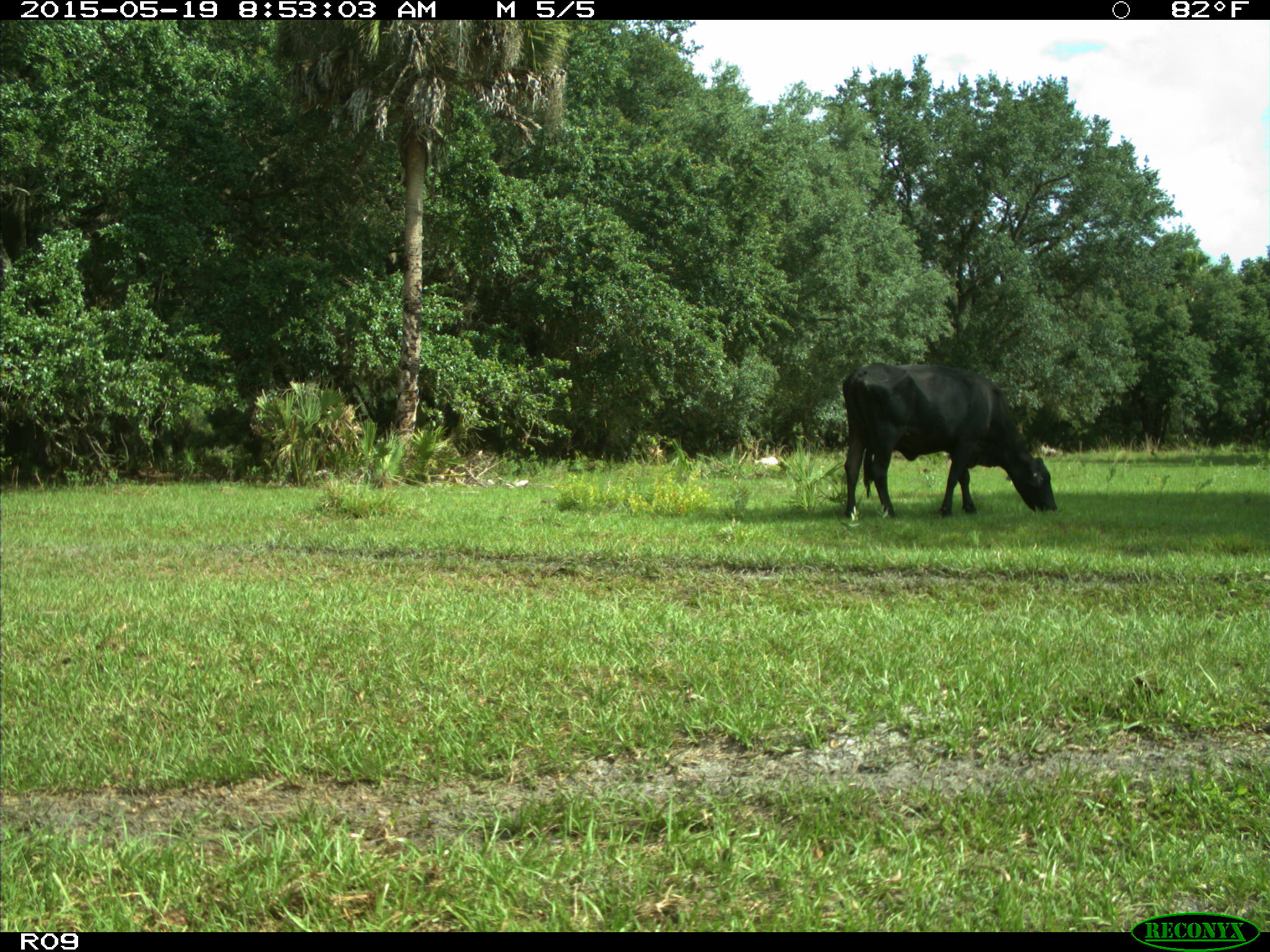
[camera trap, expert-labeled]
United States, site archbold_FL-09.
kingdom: Animalia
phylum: Chordata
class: Mammalia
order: Artiodactyla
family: Bovidae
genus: Bos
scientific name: Bos taurus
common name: domestic cow